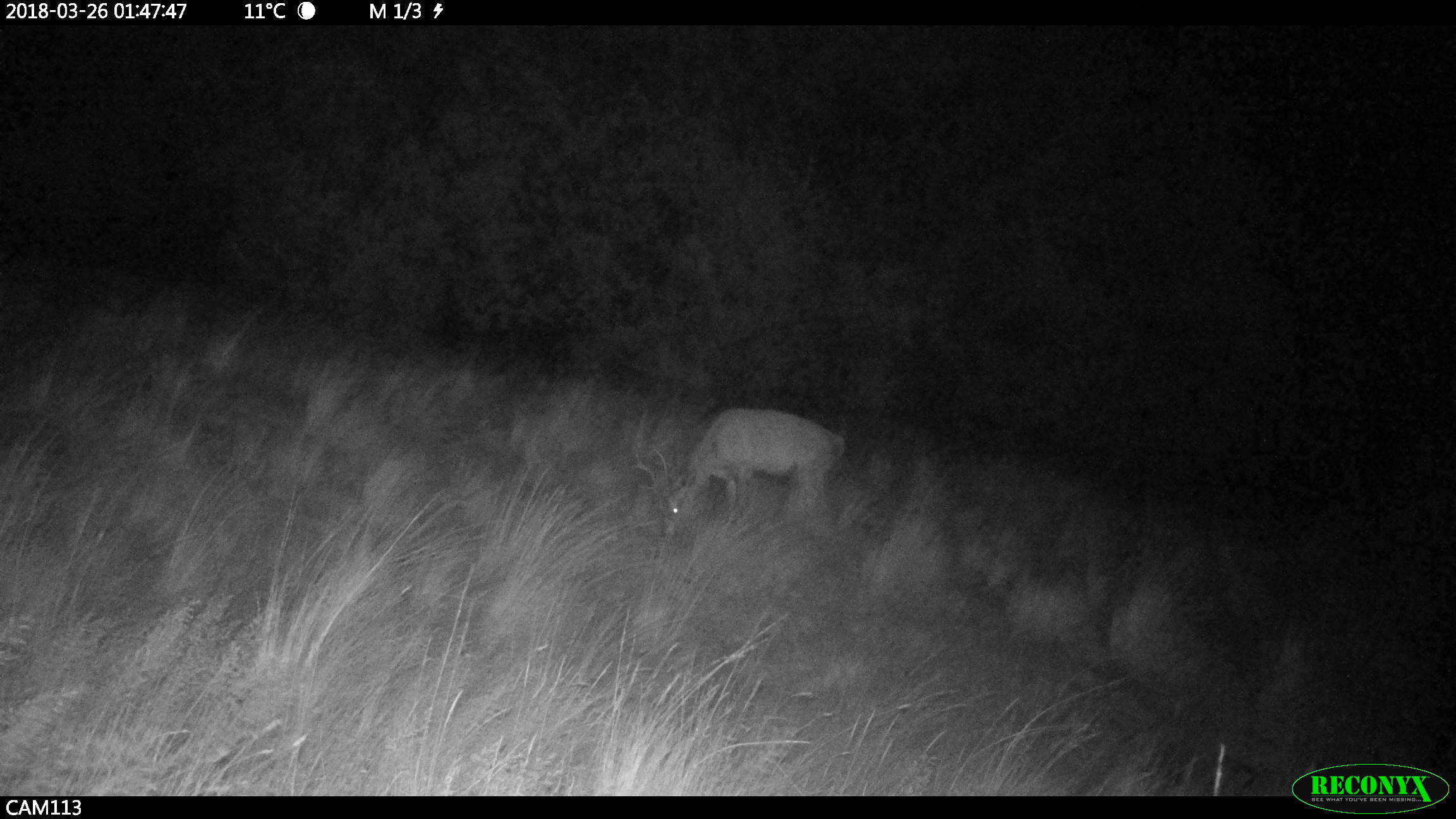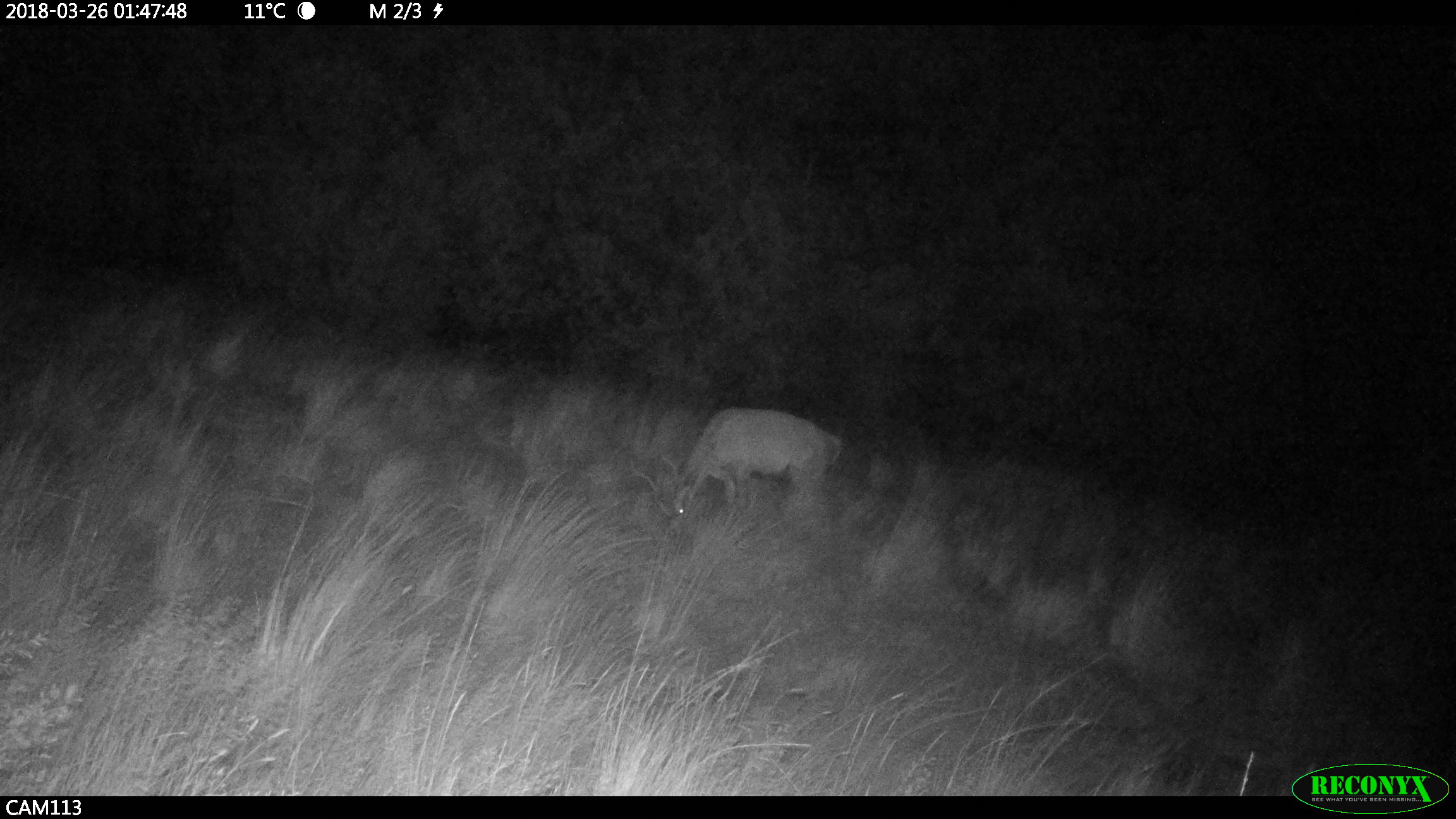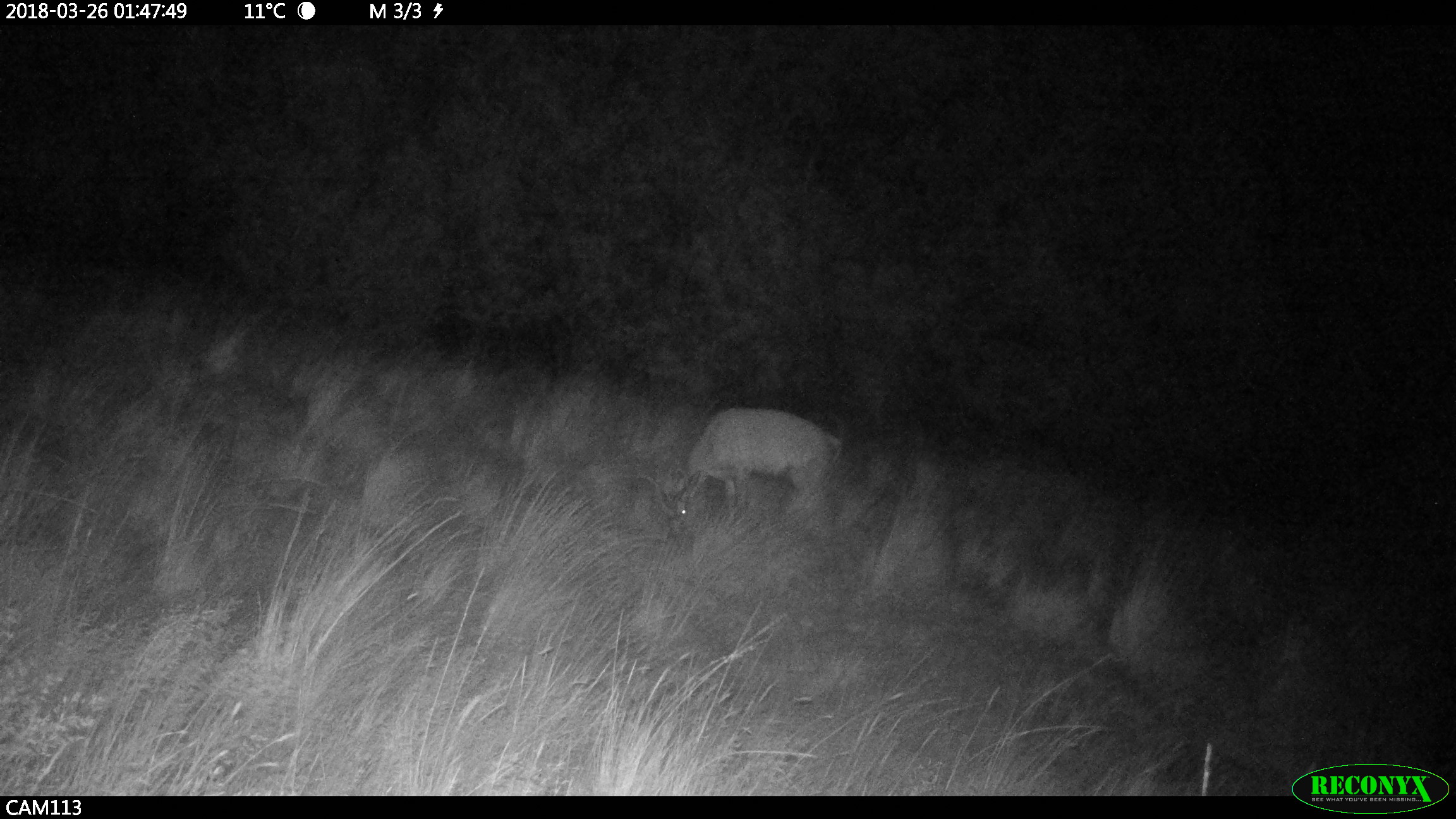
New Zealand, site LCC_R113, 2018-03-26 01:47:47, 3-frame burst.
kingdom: Animalia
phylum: Chordata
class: Mammalia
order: Artiodactyla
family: Cervidae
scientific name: Cervidae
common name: deer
Deer (Cervidae).